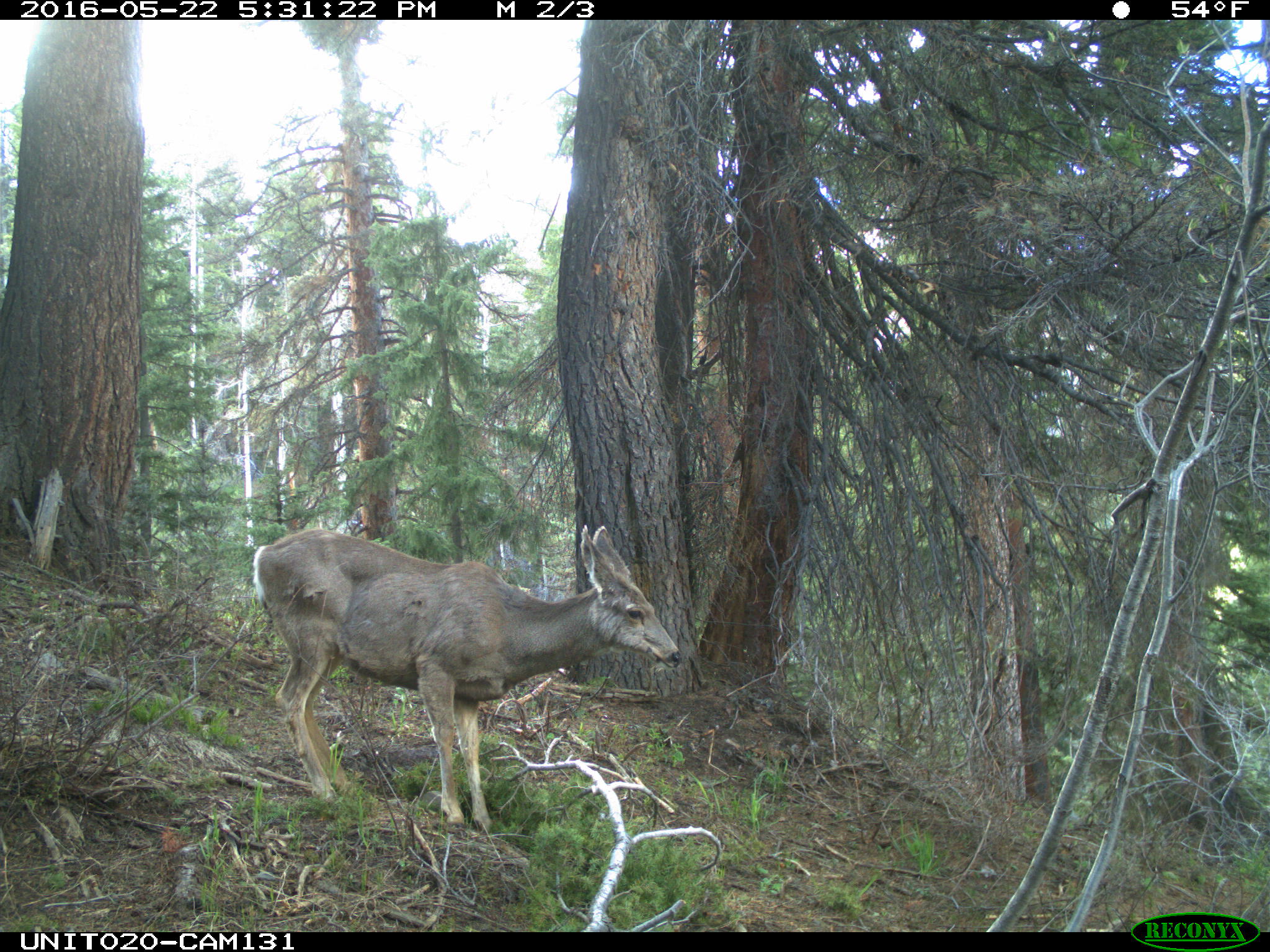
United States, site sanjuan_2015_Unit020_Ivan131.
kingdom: Animalia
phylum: Chordata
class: Mammalia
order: Artiodactyla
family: Cervidae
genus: Odocoileus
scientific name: Odocoileus hemionus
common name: mule deer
Odocoileus hemionus (mule deer).